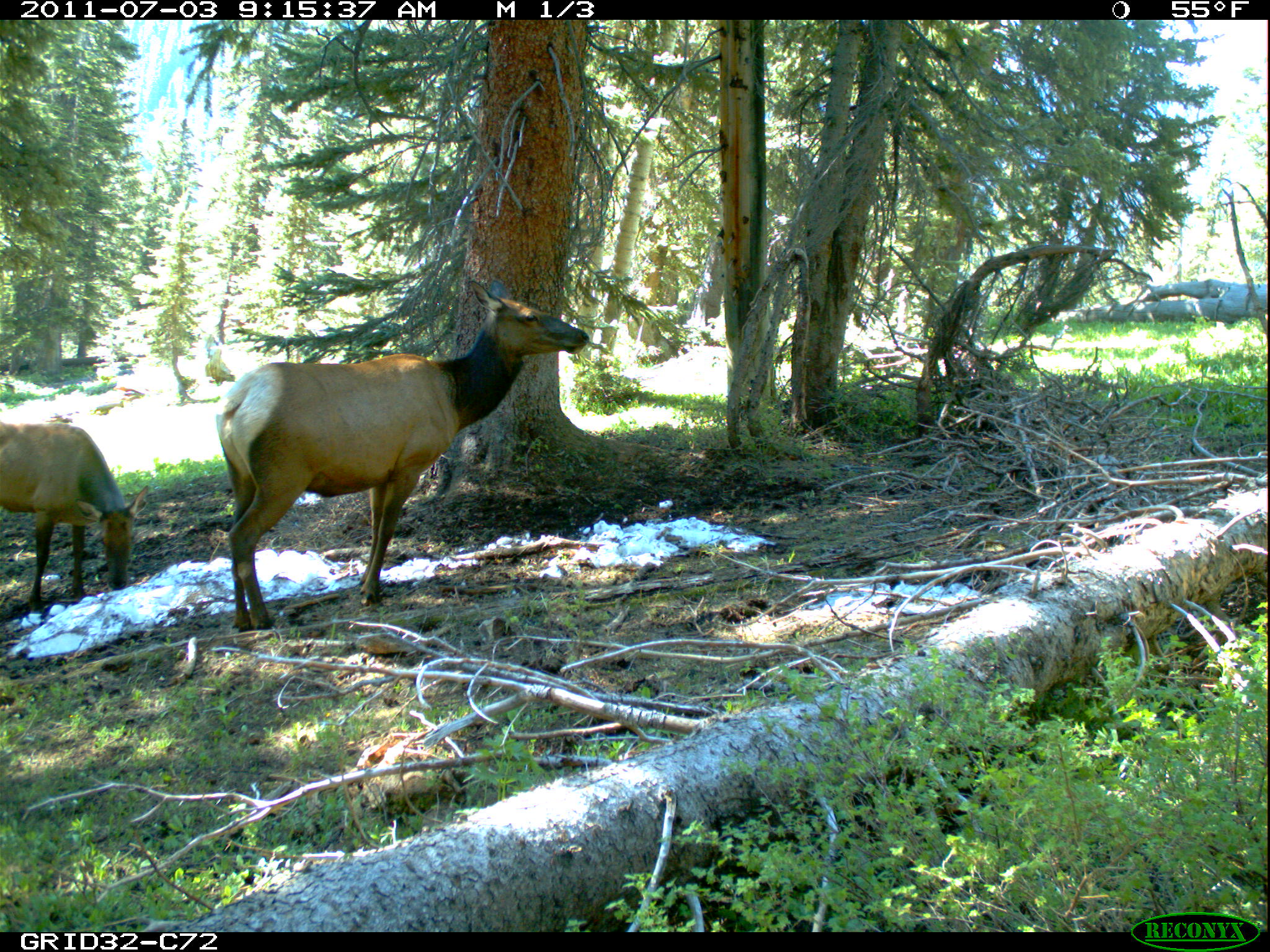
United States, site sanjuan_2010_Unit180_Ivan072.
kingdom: Animalia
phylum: Chordata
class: Mammalia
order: Artiodactyla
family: Cervidae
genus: Cervus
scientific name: Cervus elaphus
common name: red deer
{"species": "Cervus elaphus (red deer)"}